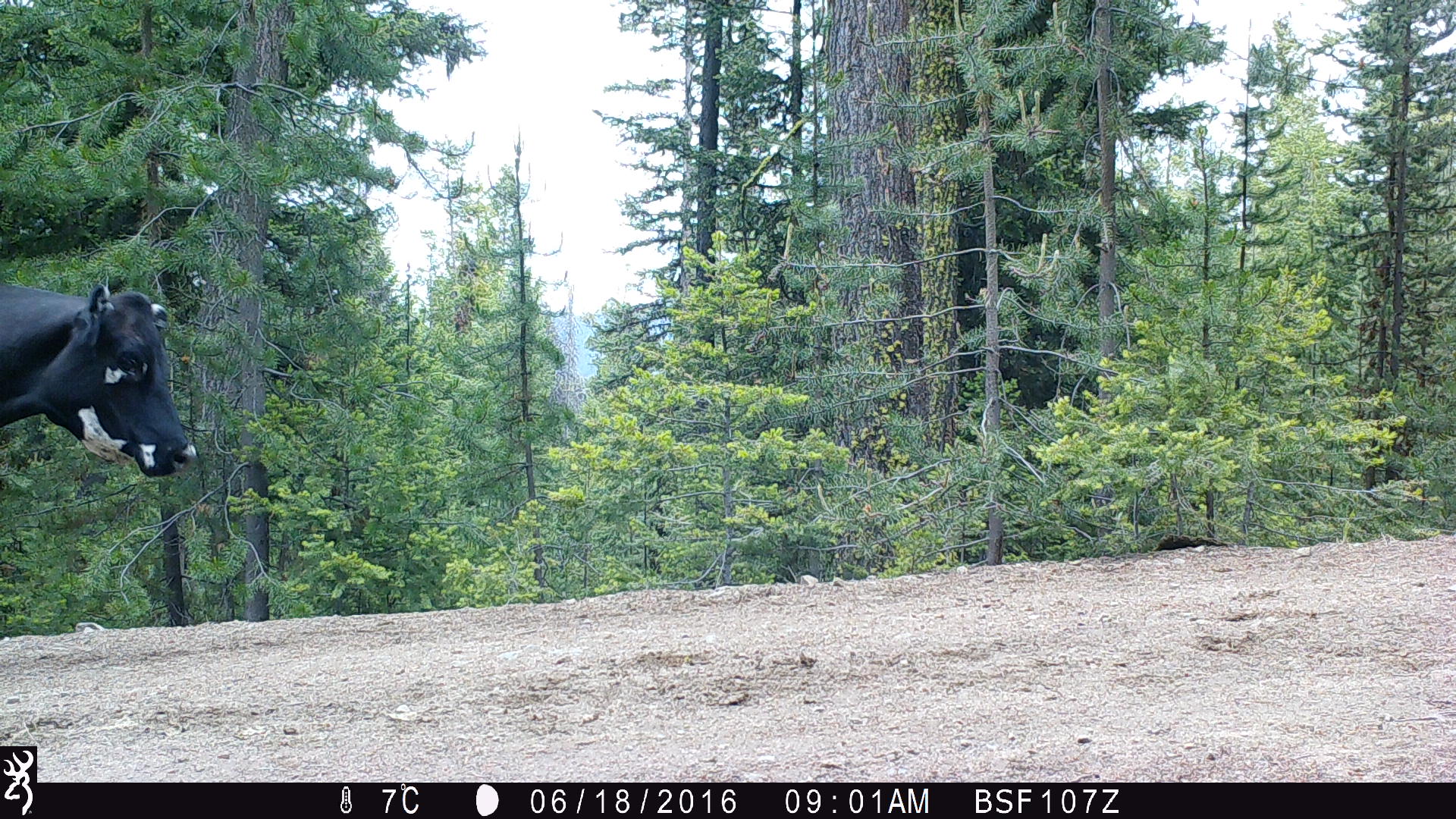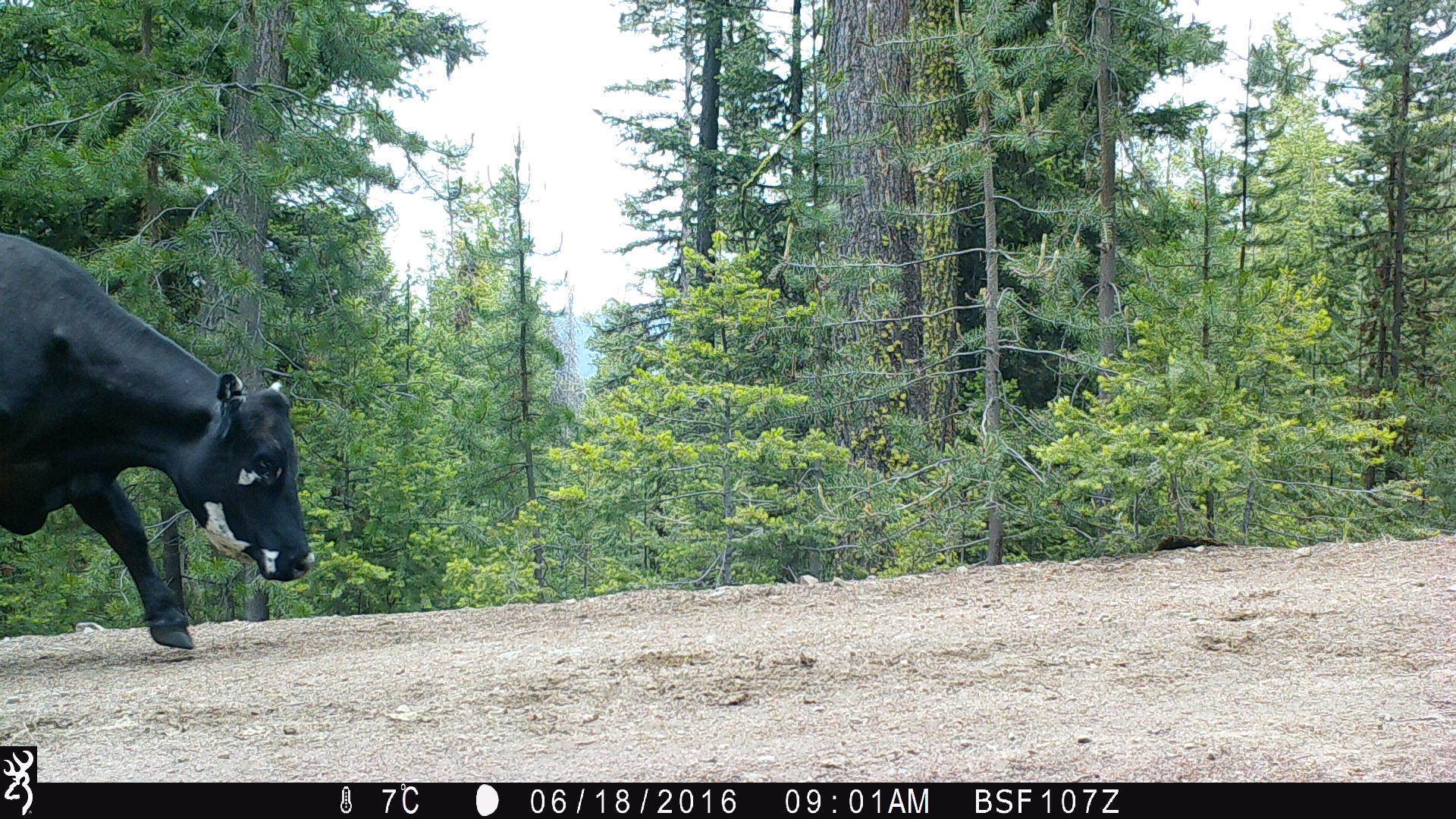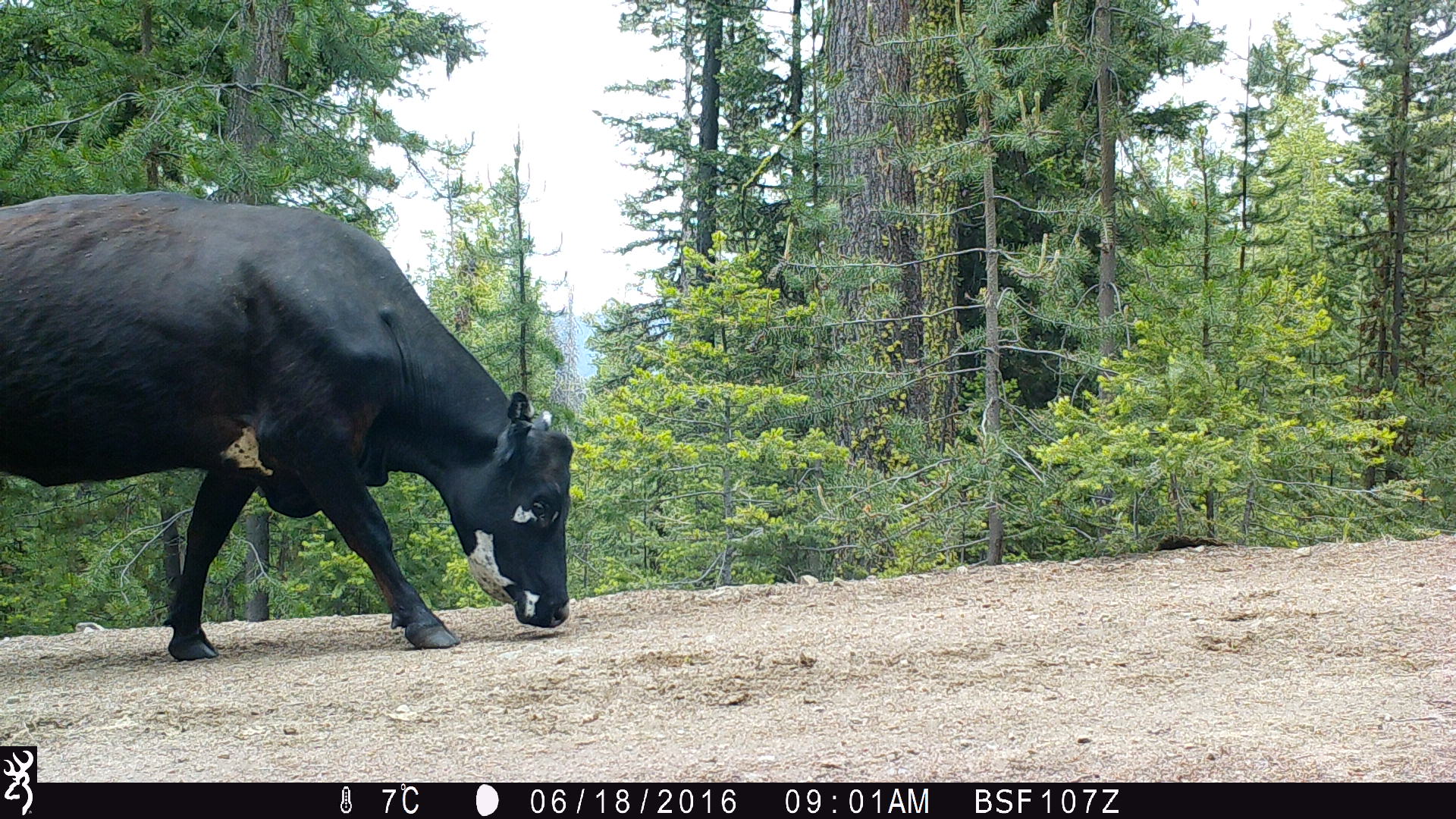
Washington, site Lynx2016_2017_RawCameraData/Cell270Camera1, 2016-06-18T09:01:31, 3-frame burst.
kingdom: Animalia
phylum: Chordata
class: Mammalia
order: Artiodactyla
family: Bovidae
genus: Bos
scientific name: Bos taurus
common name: domestic cattle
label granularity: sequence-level